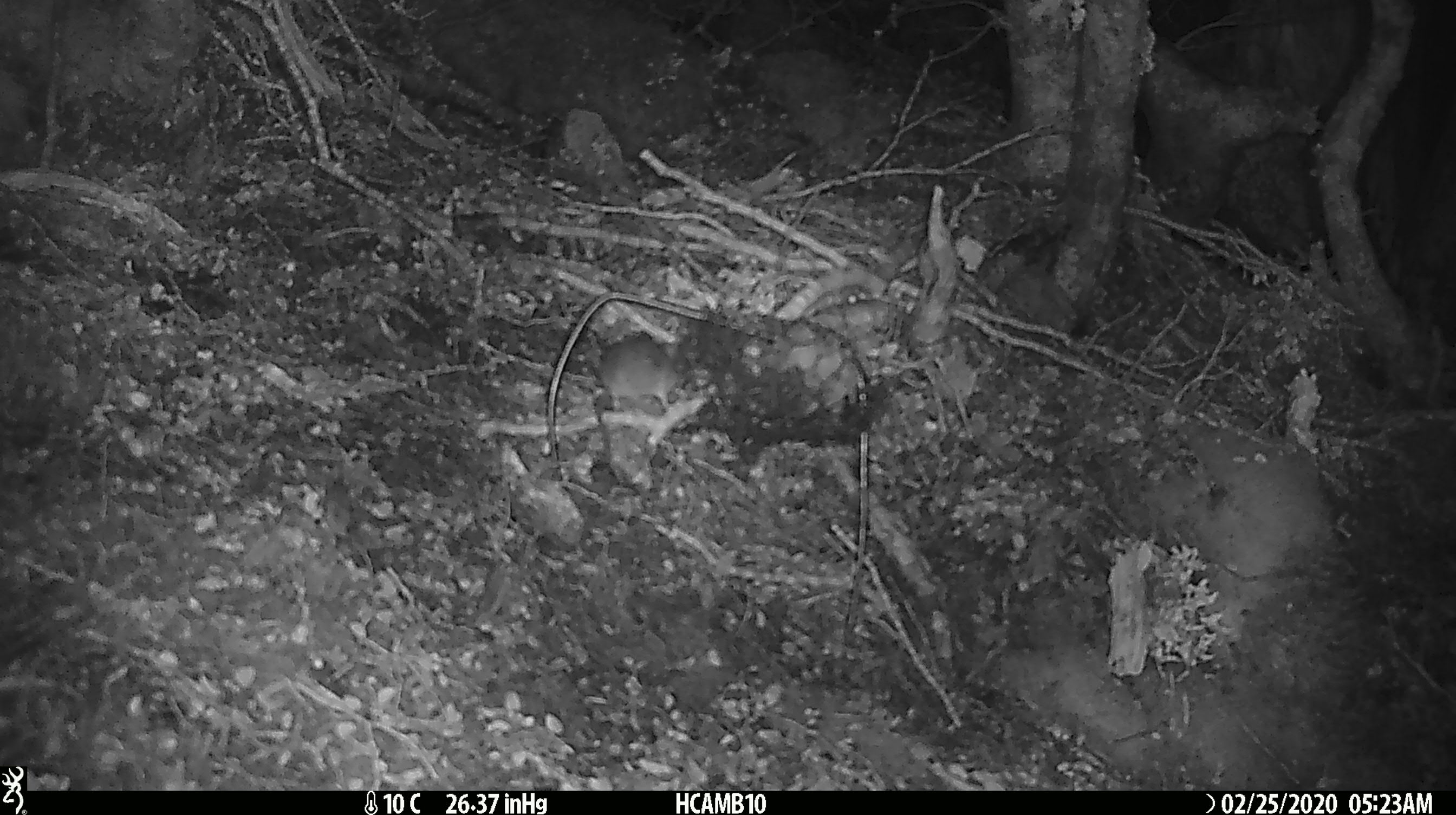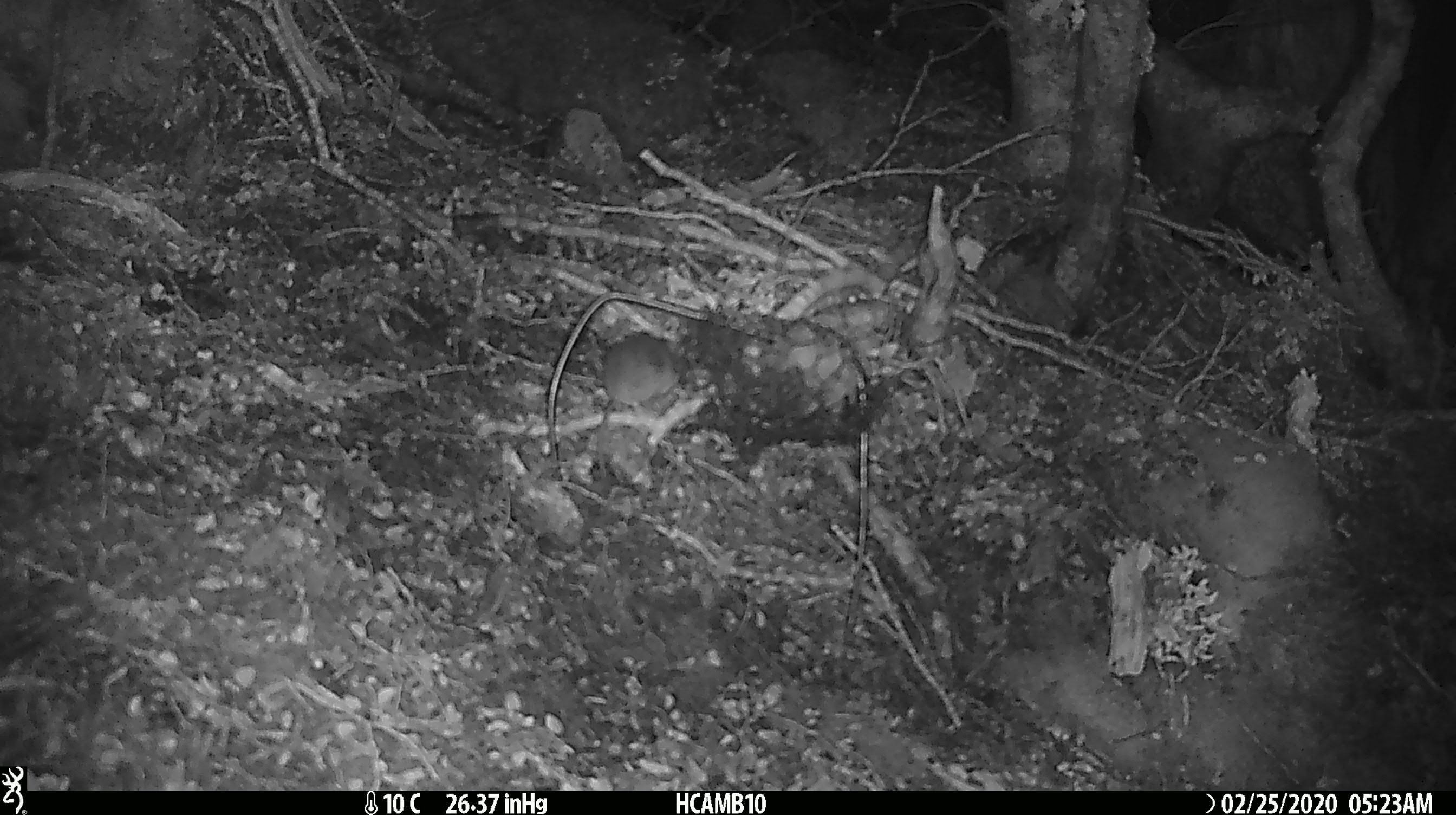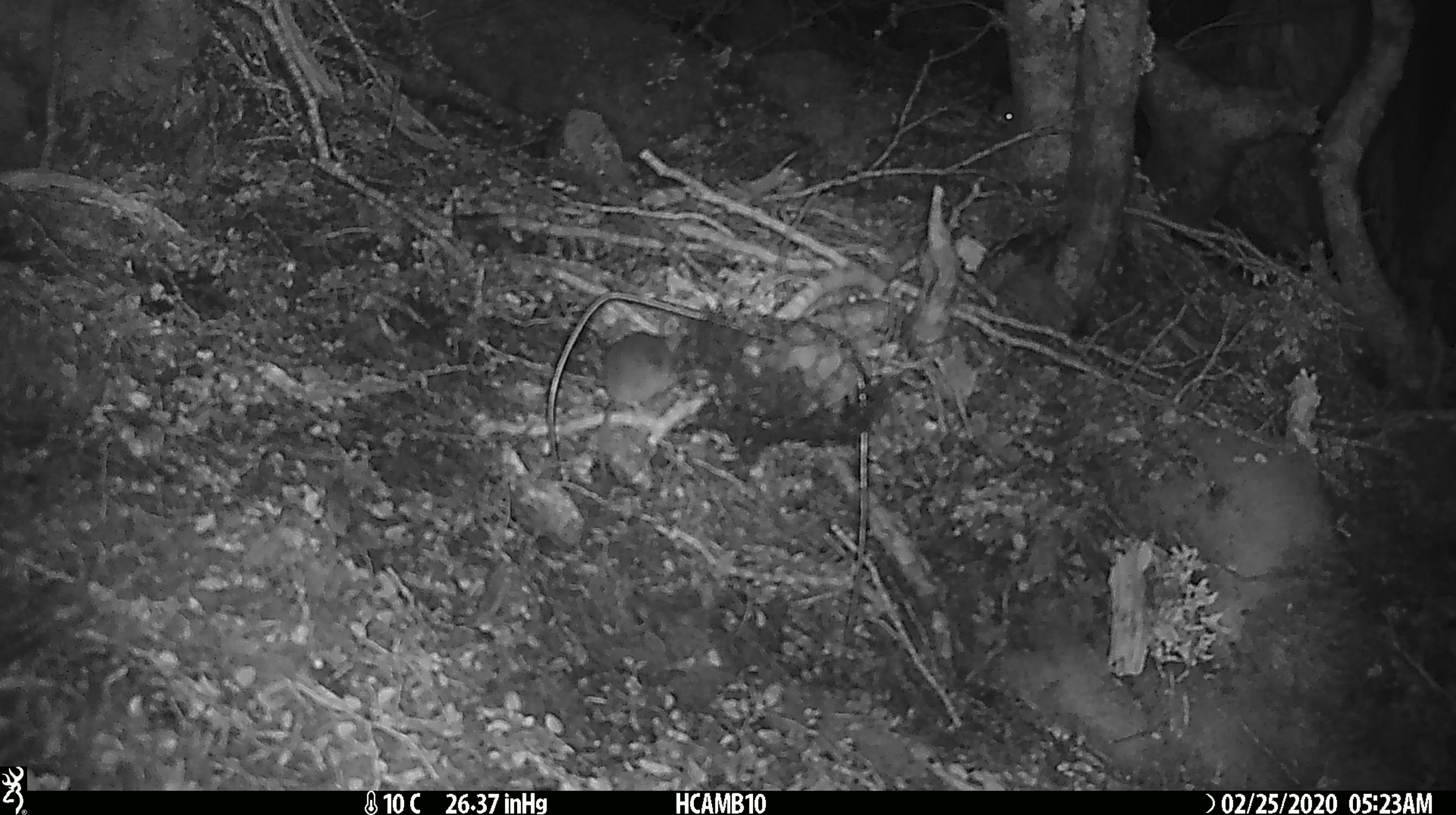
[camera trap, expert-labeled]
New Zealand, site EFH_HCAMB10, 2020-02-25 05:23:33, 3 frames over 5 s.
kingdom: Animalia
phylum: Chordata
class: Mammalia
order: Rodentia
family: Muridae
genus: Mus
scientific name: Mus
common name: mouse